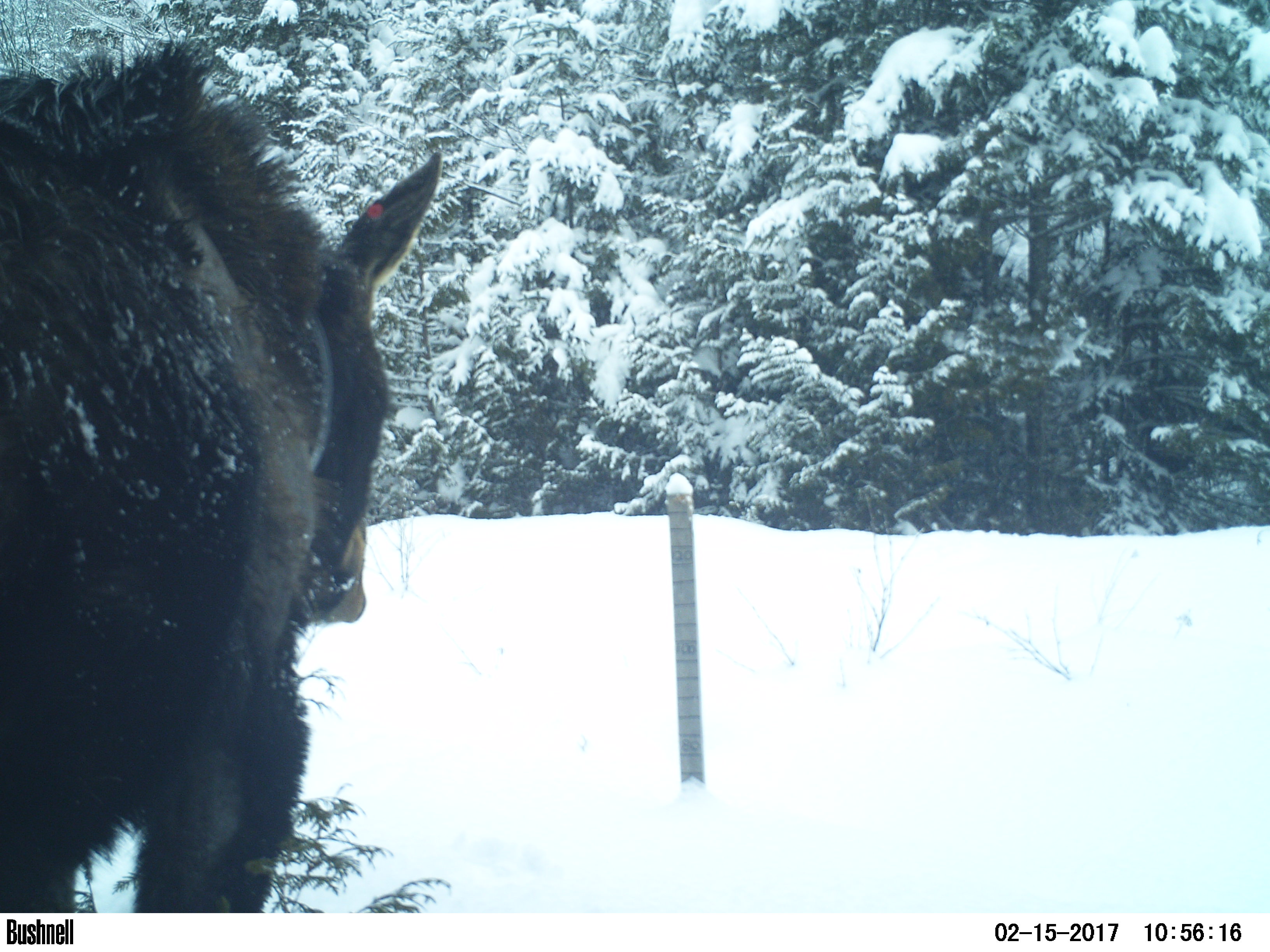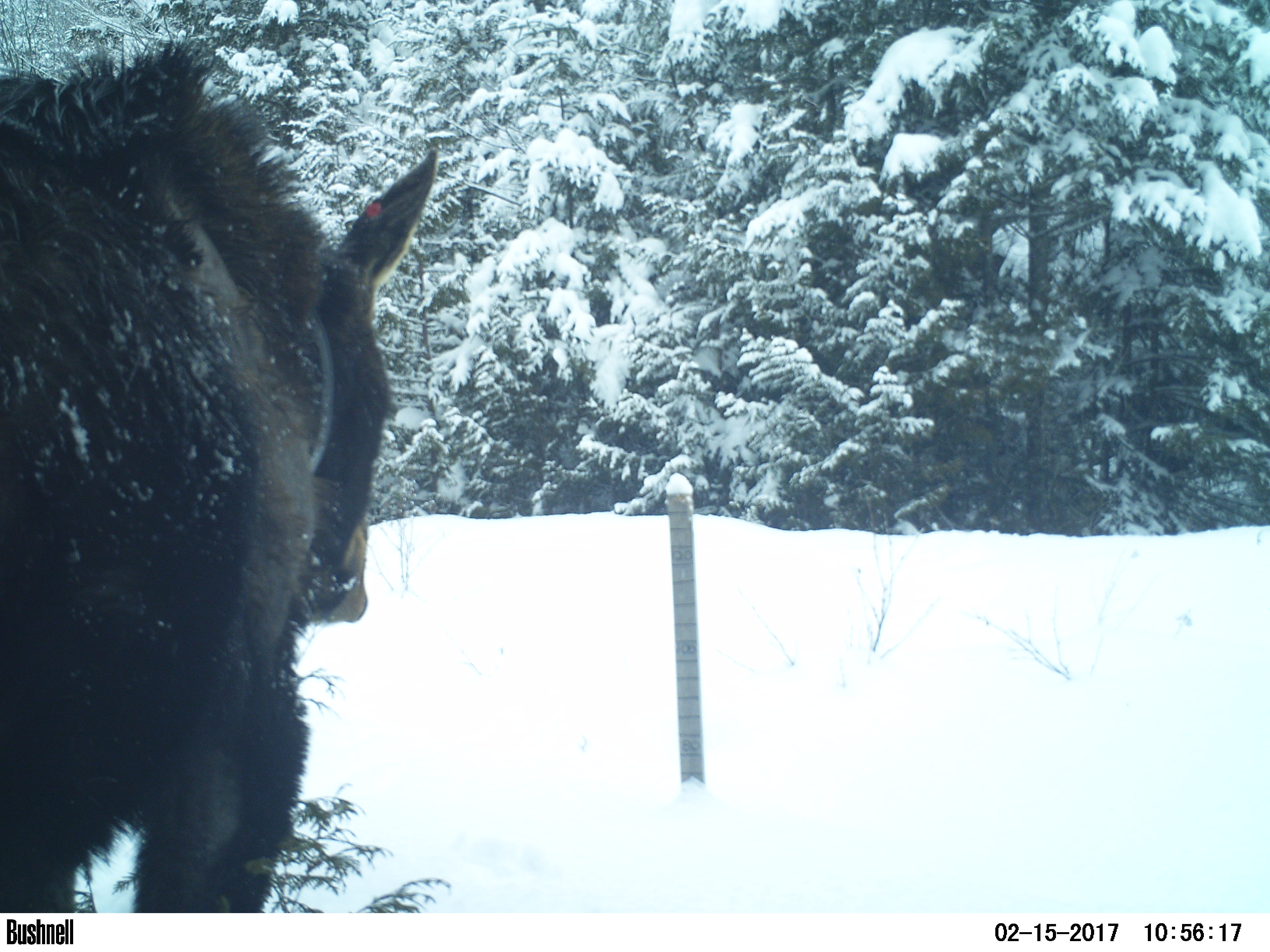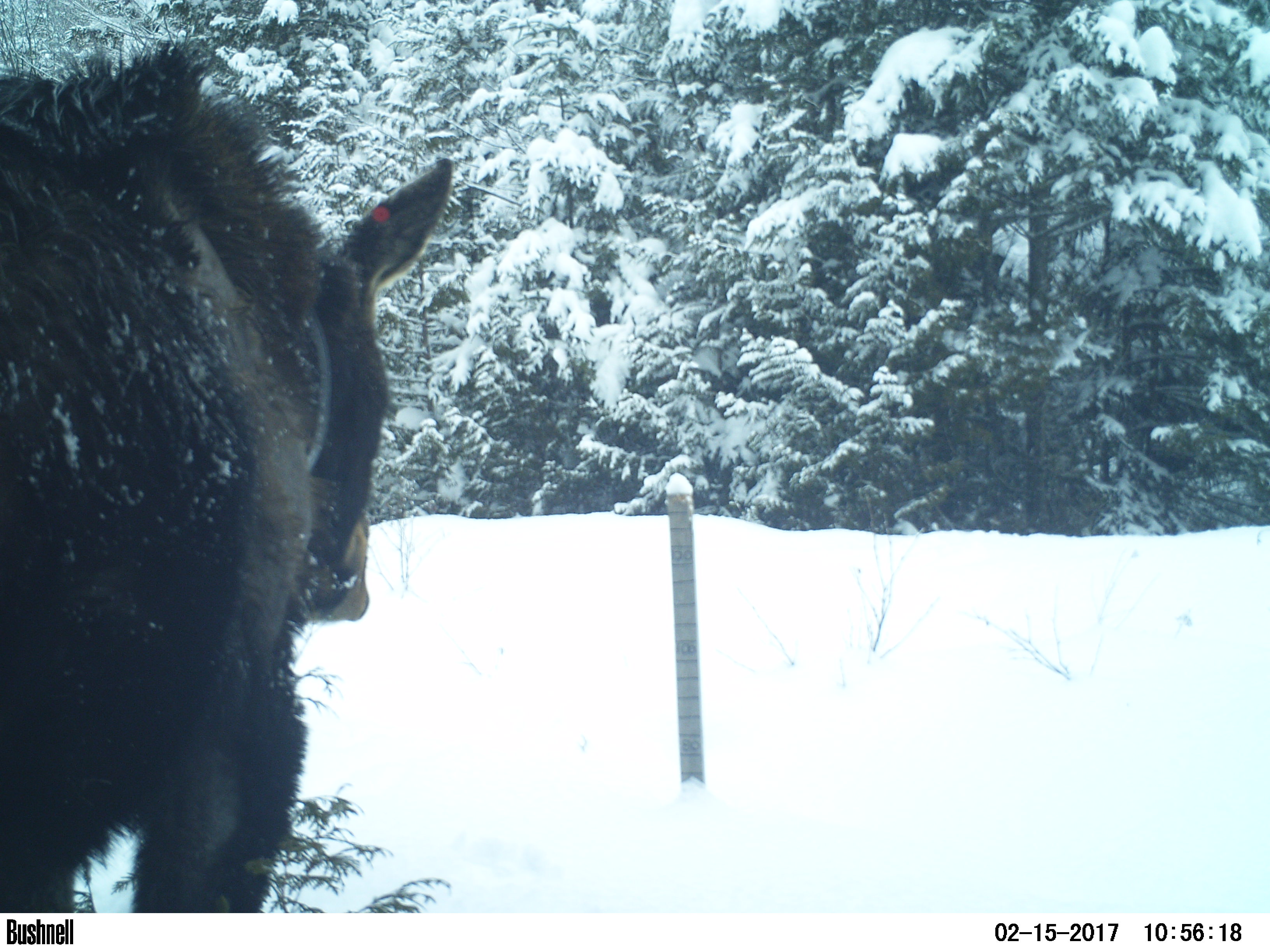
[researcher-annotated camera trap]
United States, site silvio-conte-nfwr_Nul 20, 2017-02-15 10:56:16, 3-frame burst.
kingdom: Animalia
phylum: Chordata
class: Mammalia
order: Artiodactyla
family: Cervidae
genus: Alces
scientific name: Alces alces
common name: moose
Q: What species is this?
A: Moose (Alces alces).